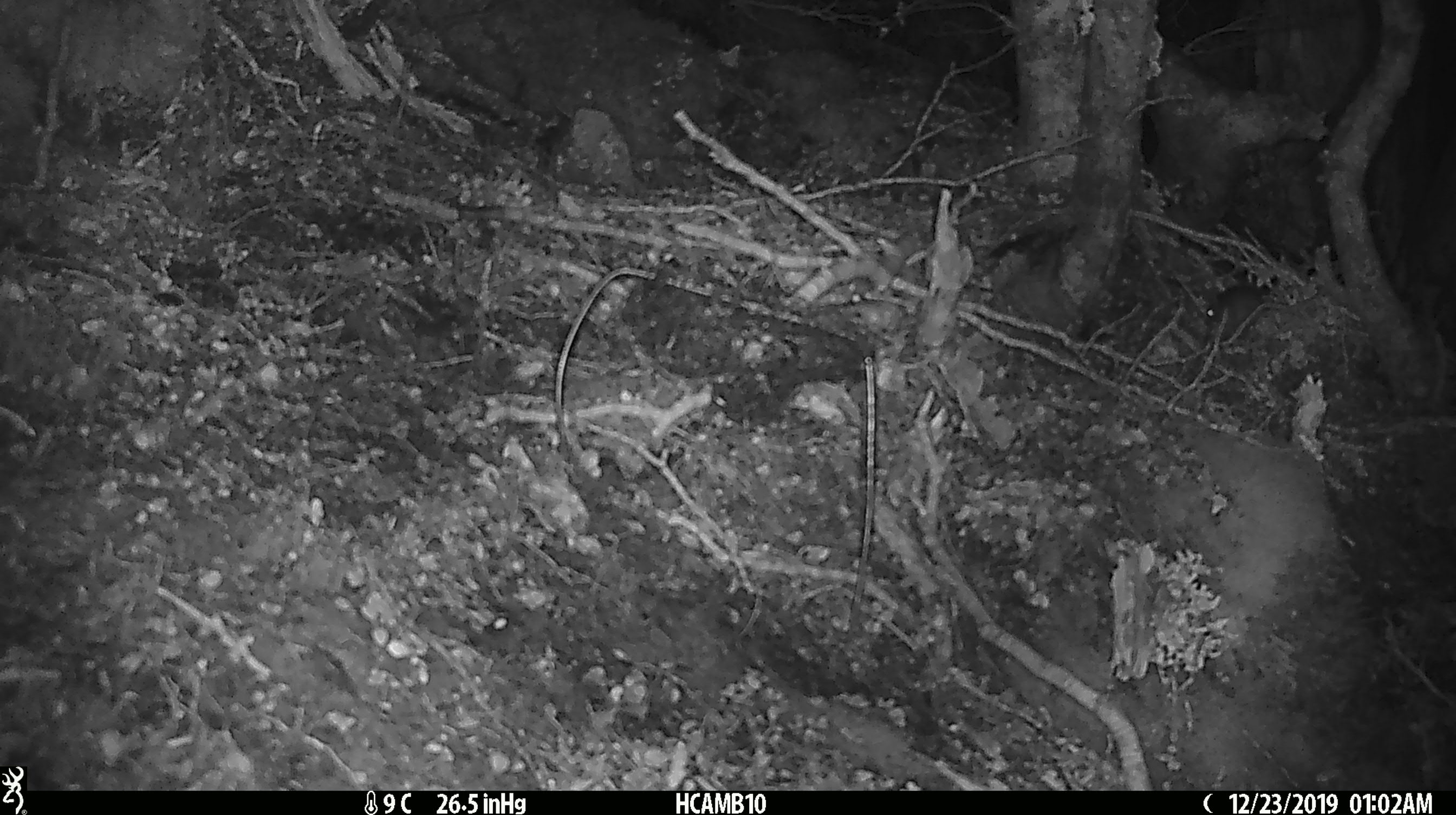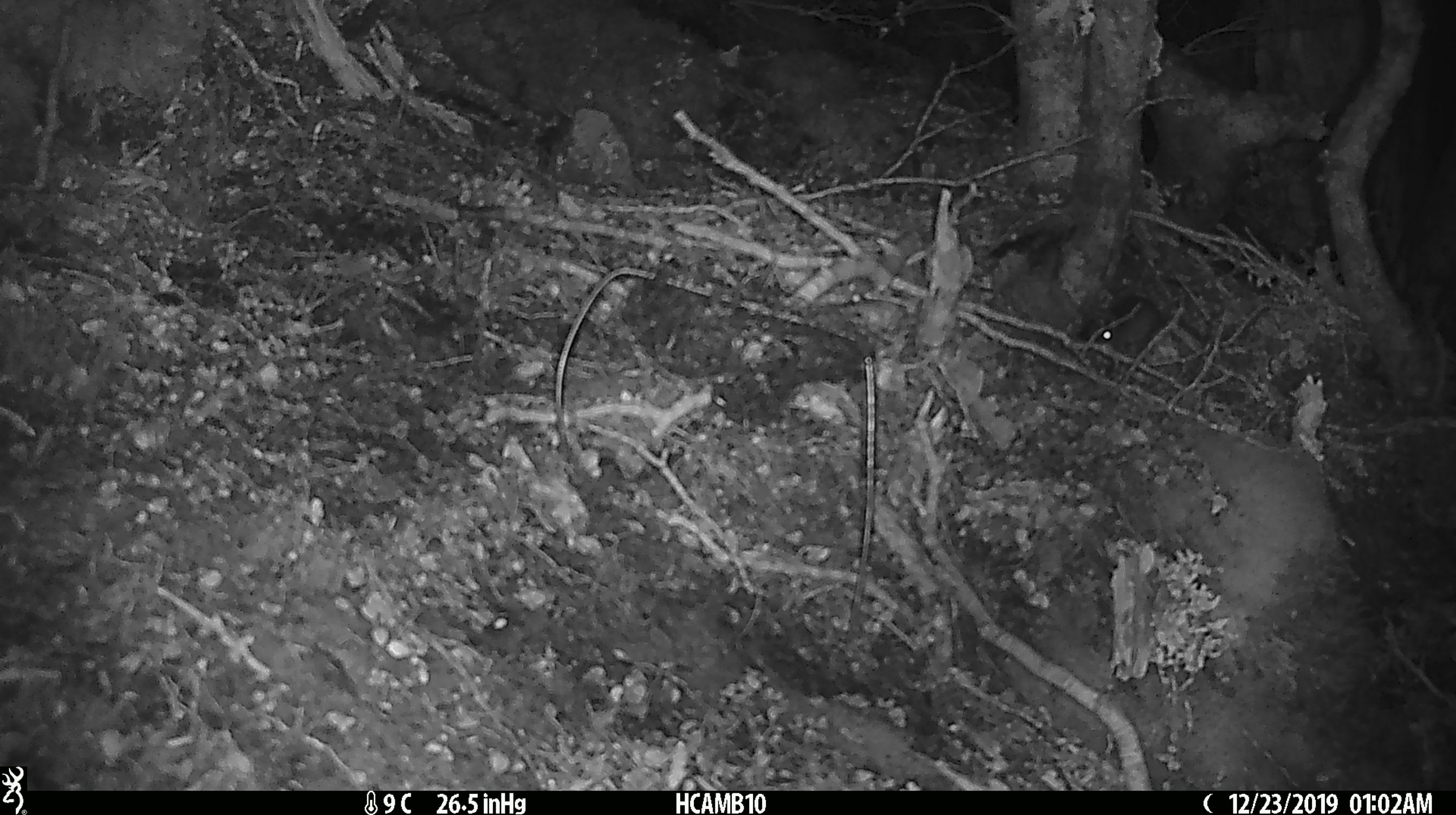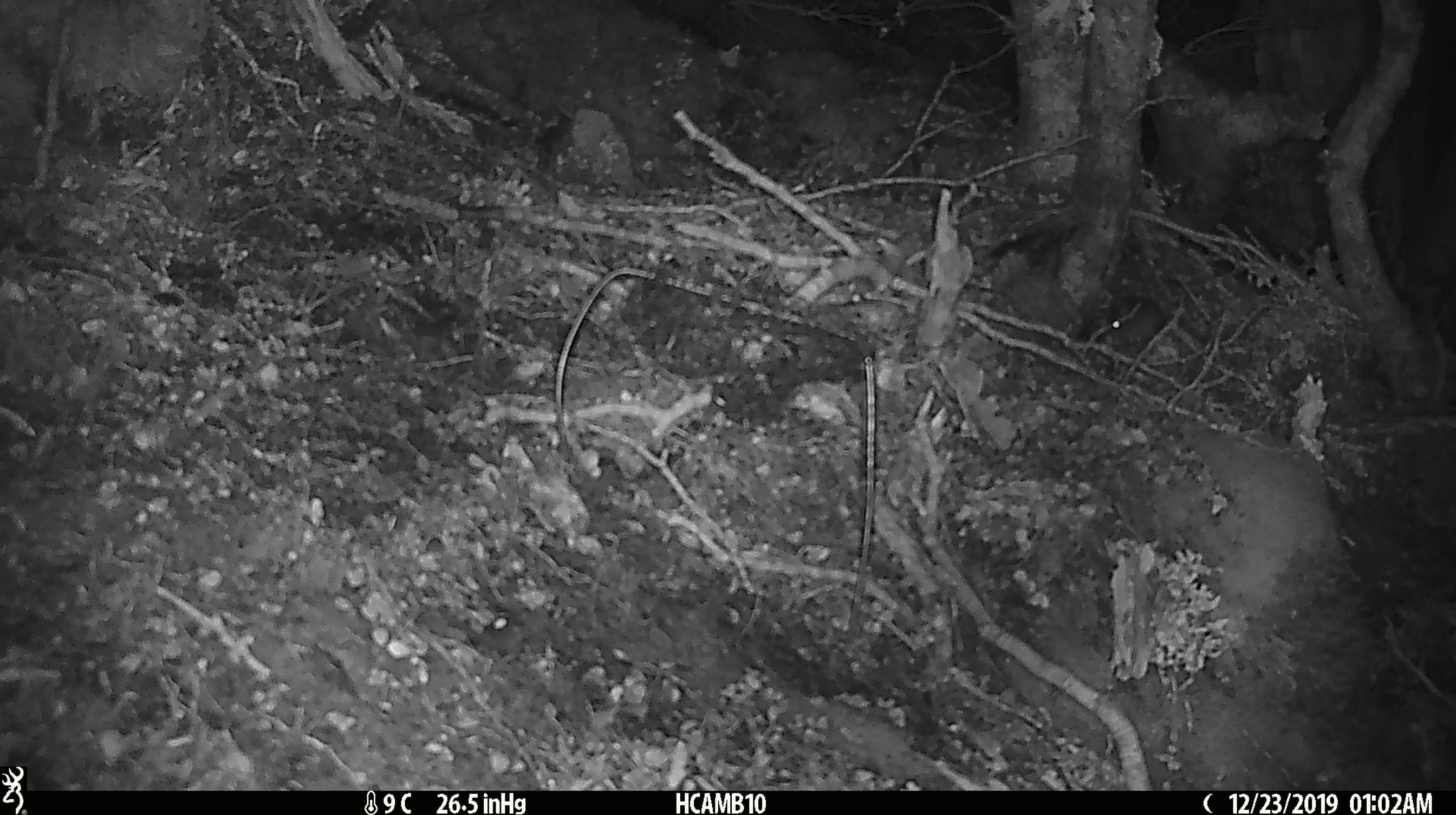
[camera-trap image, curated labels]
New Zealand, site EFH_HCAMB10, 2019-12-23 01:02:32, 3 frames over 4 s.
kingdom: Animalia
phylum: Chordata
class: Mammalia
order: Rodentia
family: Muridae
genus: Mus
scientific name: Mus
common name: mouse